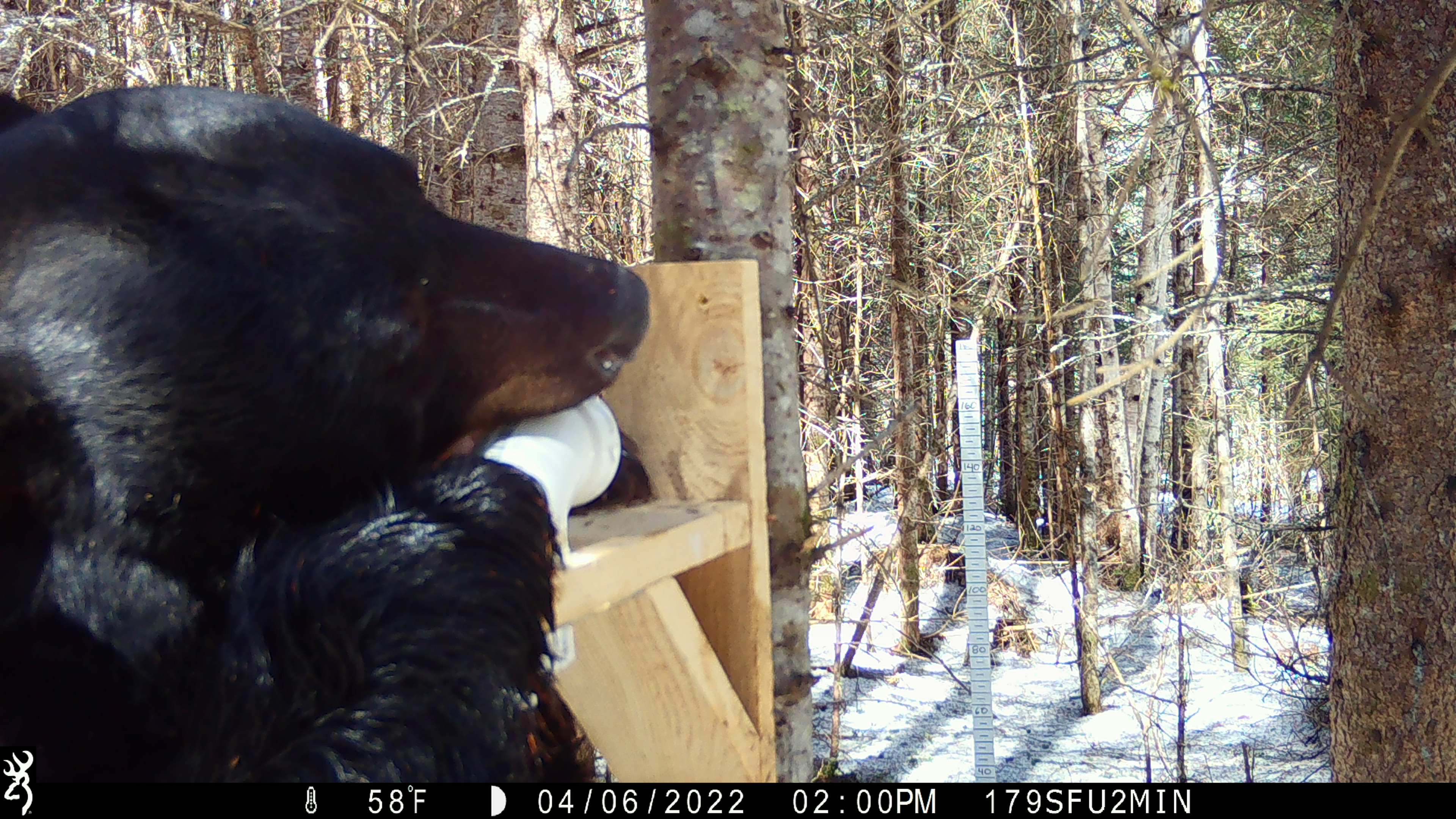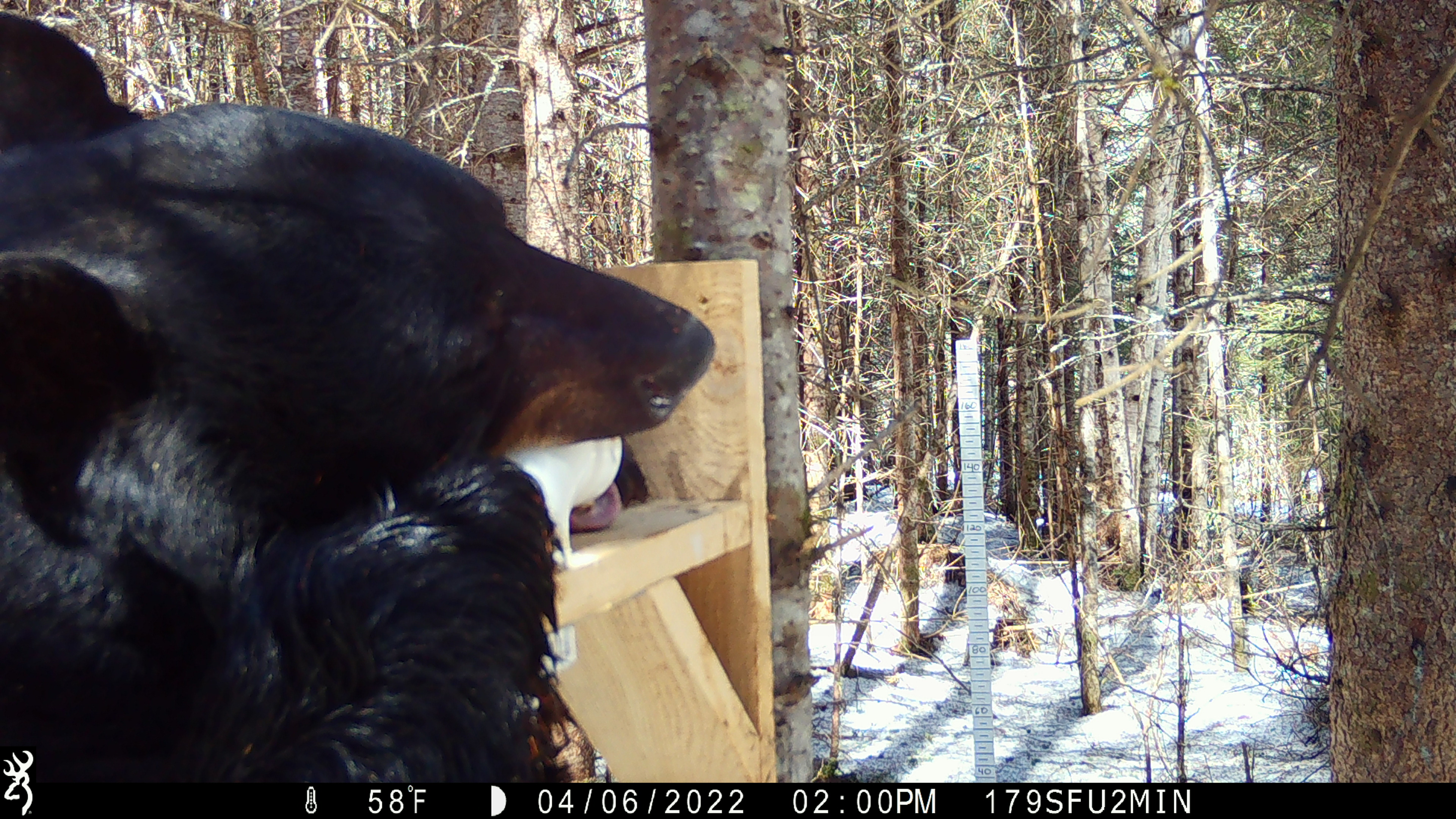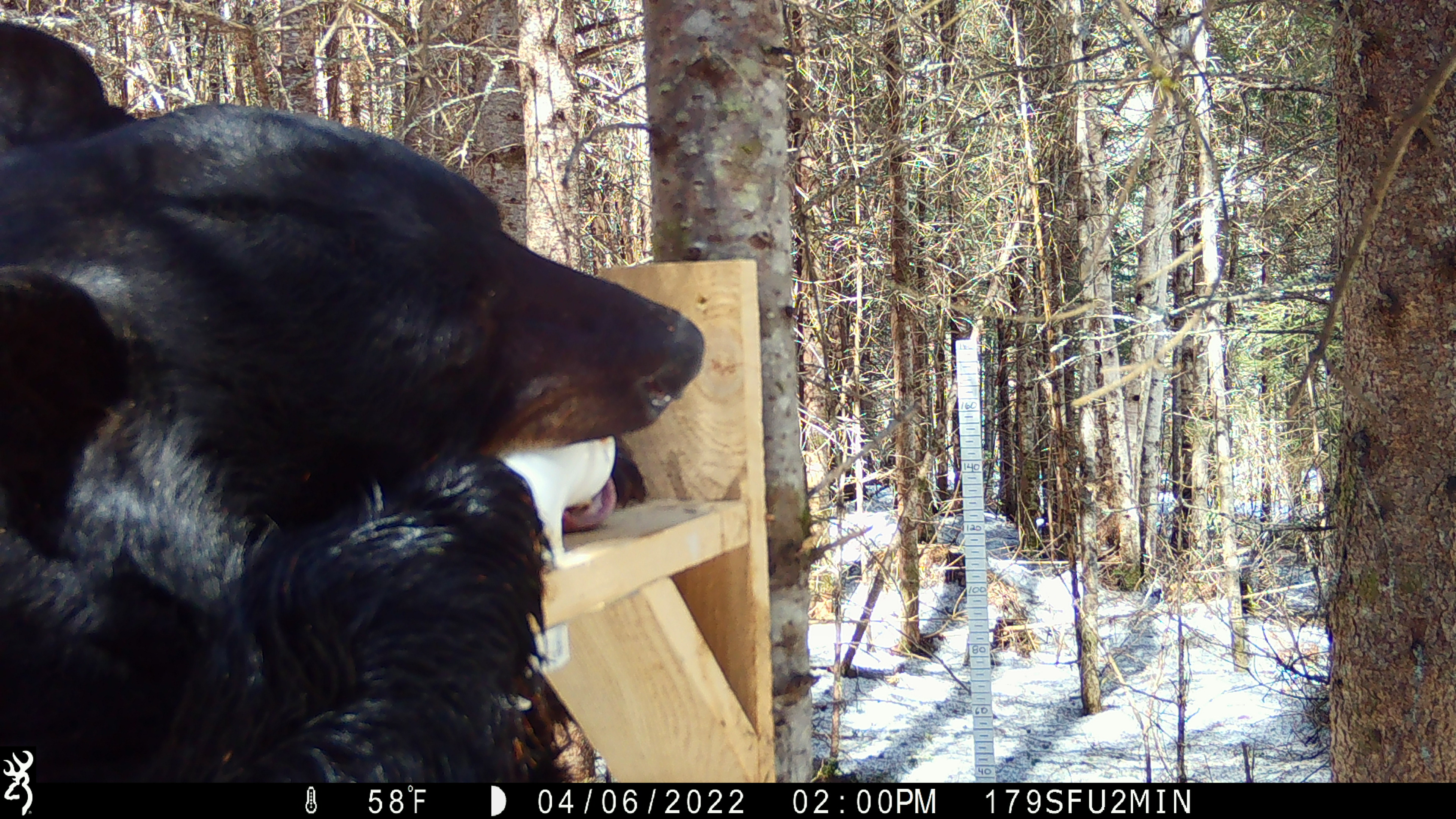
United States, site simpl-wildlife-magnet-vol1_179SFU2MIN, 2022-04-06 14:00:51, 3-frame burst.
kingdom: Animalia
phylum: Chordata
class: Mammalia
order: Carnivora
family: Ursidae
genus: Ursus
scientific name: Ursus americanus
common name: black bear